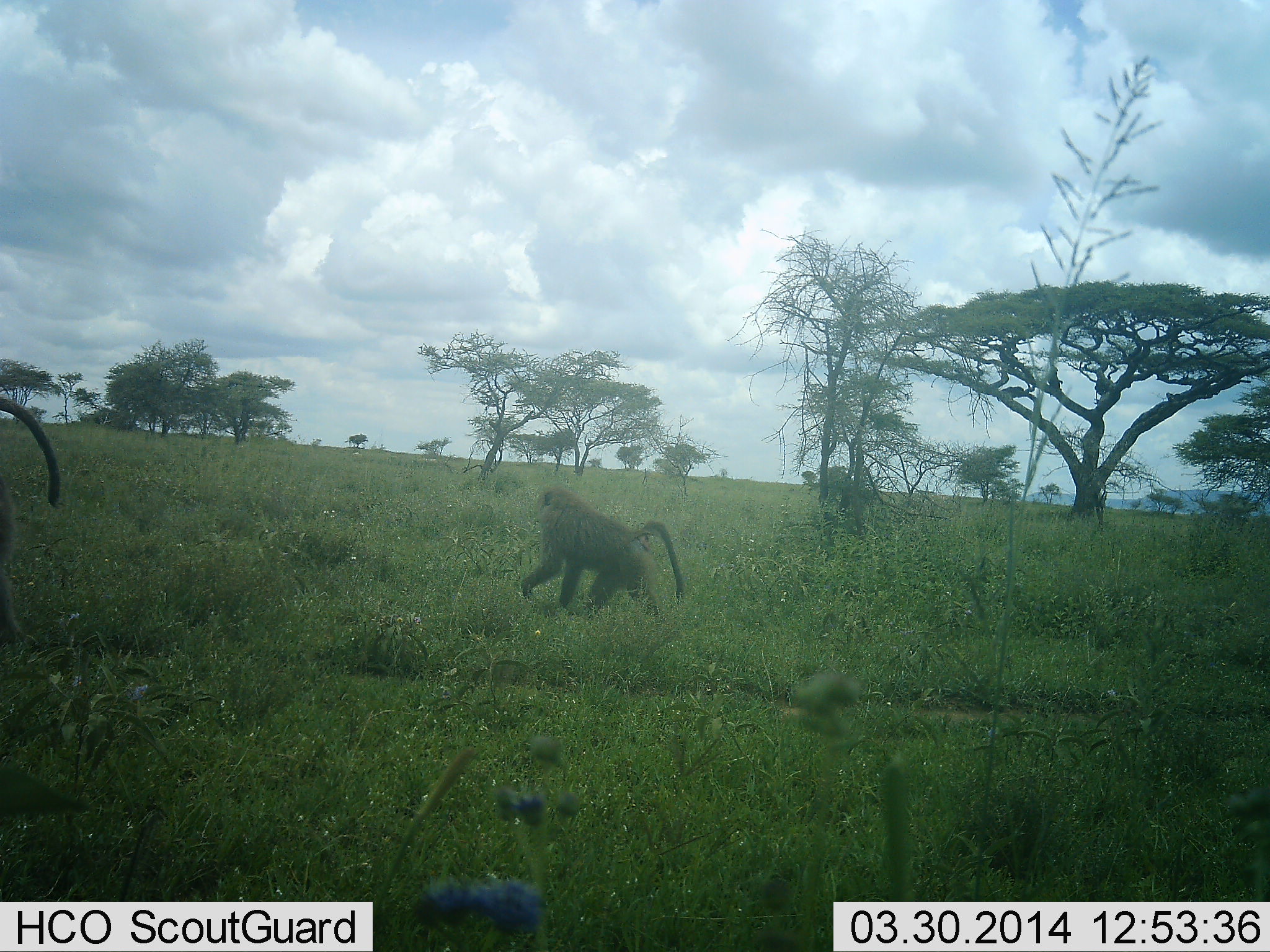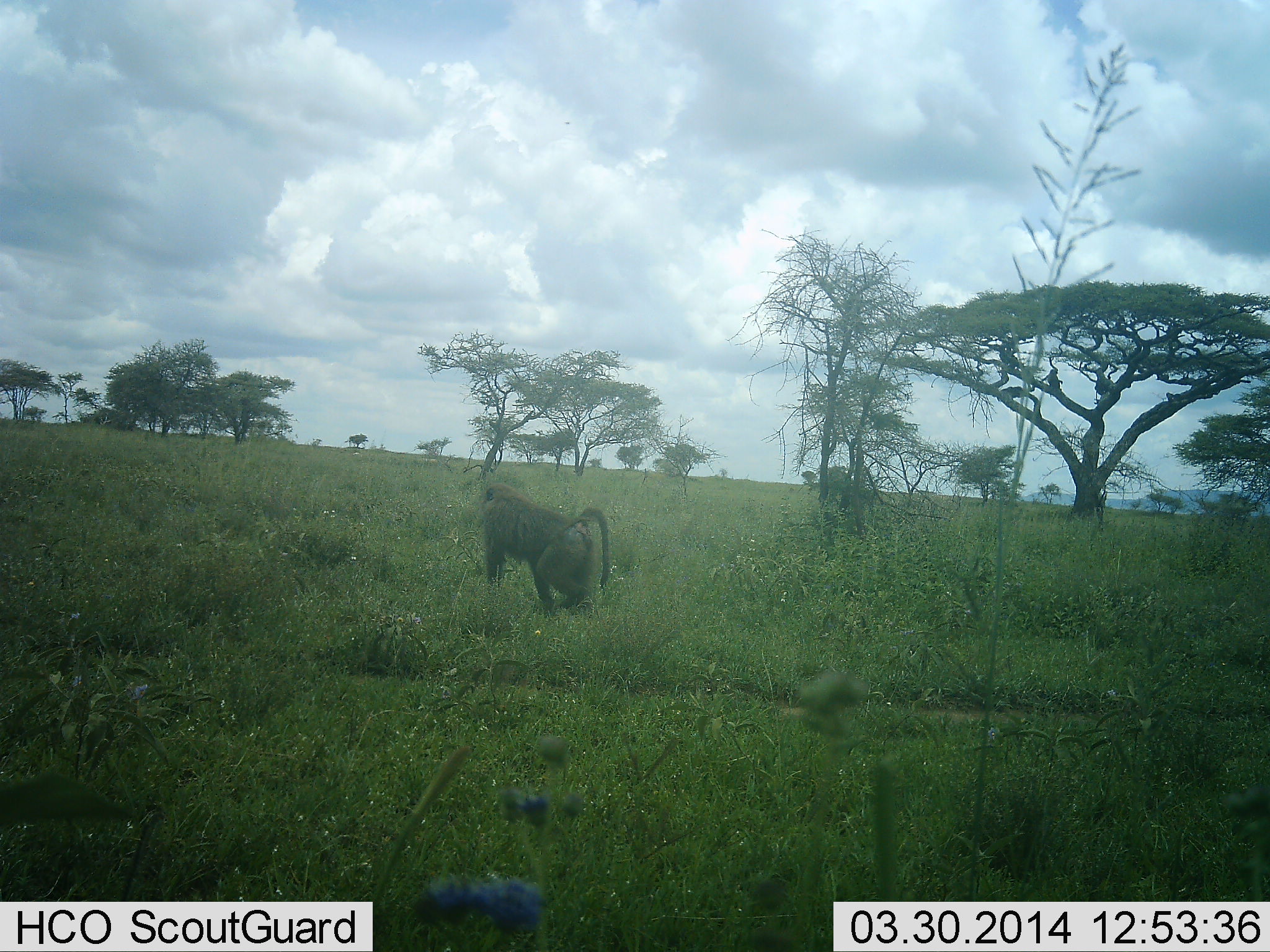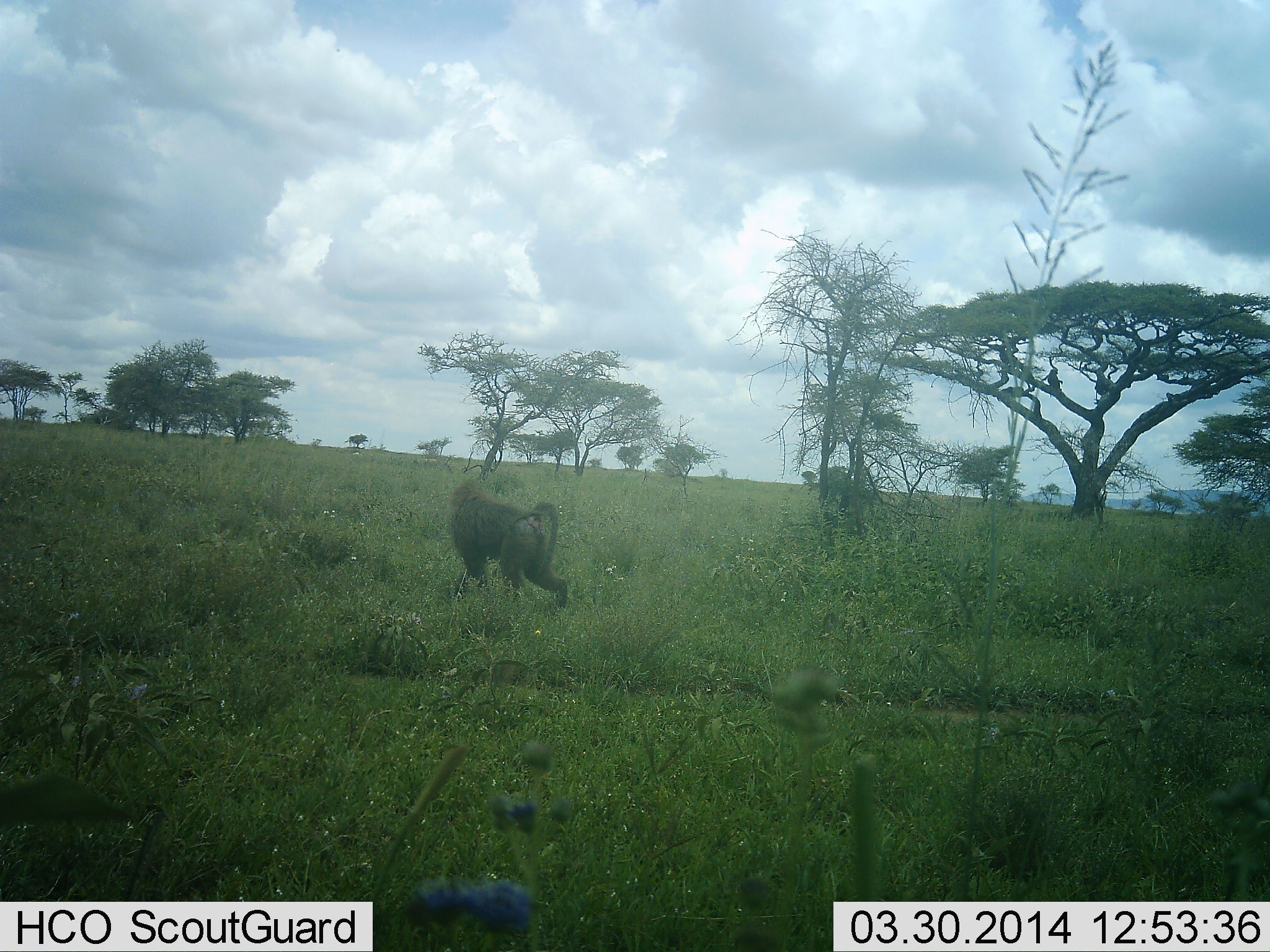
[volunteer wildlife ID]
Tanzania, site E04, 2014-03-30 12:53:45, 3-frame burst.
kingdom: Animalia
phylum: Chordata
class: Mammalia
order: Primates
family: Cercopithecidae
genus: Papio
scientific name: Papio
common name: baboon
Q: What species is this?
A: Baboon (Papio).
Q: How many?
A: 2.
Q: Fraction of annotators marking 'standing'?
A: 10%.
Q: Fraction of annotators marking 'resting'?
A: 0%.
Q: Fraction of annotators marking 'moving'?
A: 100%.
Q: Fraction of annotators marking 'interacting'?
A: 0%.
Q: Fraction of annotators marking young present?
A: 0%.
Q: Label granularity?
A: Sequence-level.